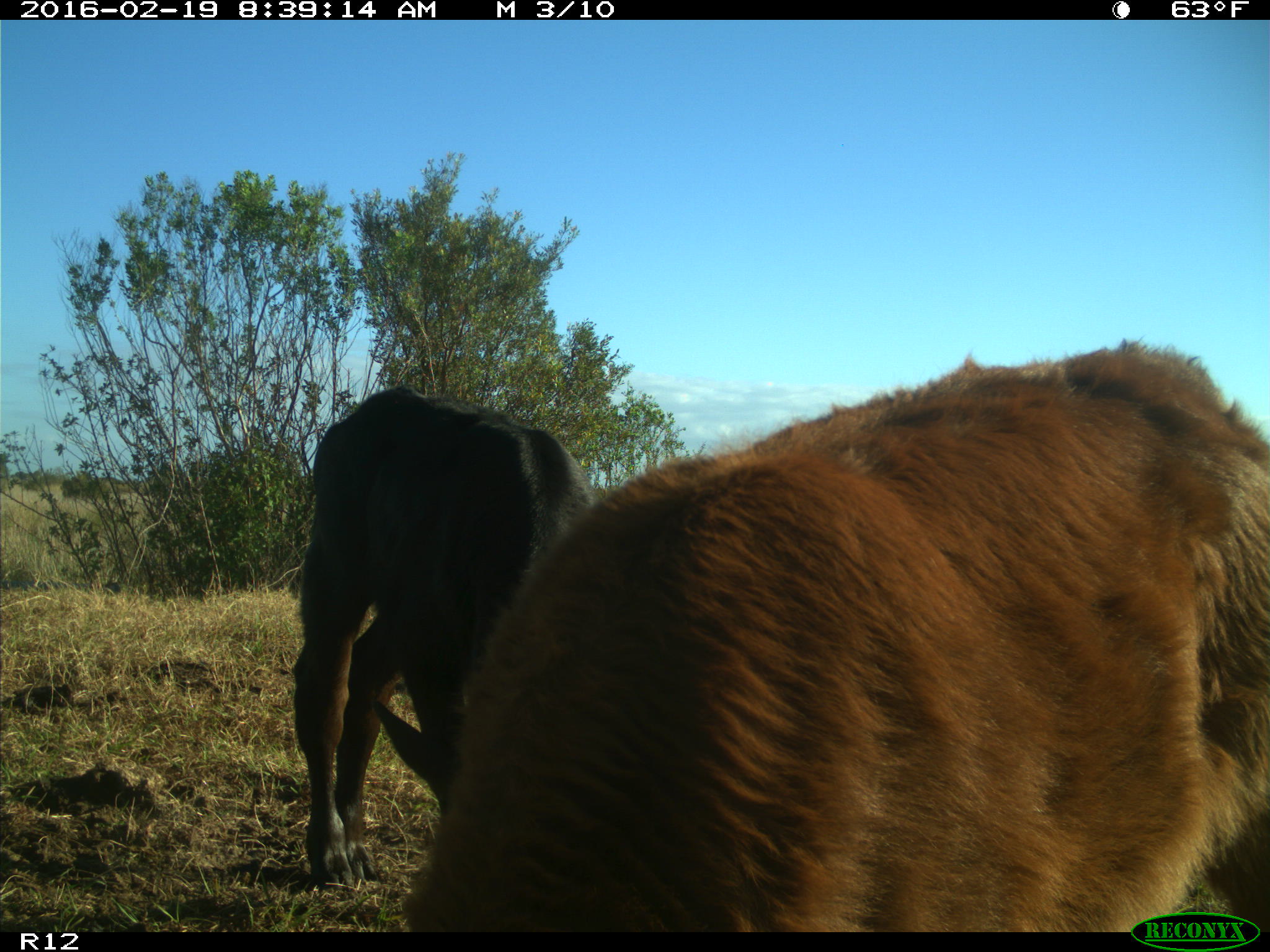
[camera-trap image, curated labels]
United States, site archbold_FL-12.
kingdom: Animalia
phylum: Chordata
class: Mammalia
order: Artiodactyla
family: Bovidae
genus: Bos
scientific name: Bos taurus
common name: domestic cow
Bos taurus (domestic cow).